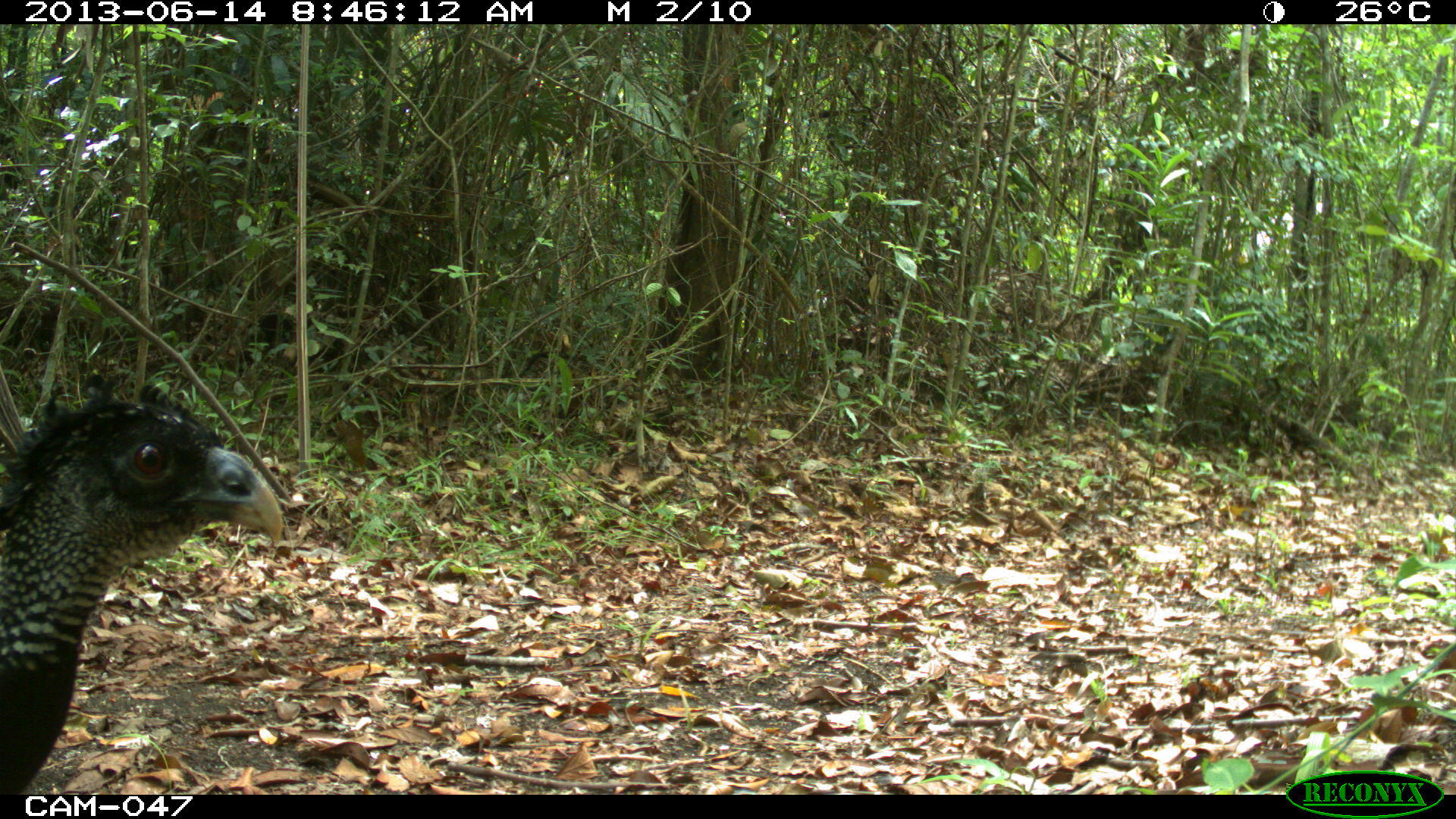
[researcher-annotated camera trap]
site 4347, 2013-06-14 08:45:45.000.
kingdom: Animalia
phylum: Chordata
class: Aves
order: Galliformes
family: Cracidae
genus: Crax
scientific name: Crax rubra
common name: great curassow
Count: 1.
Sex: female.